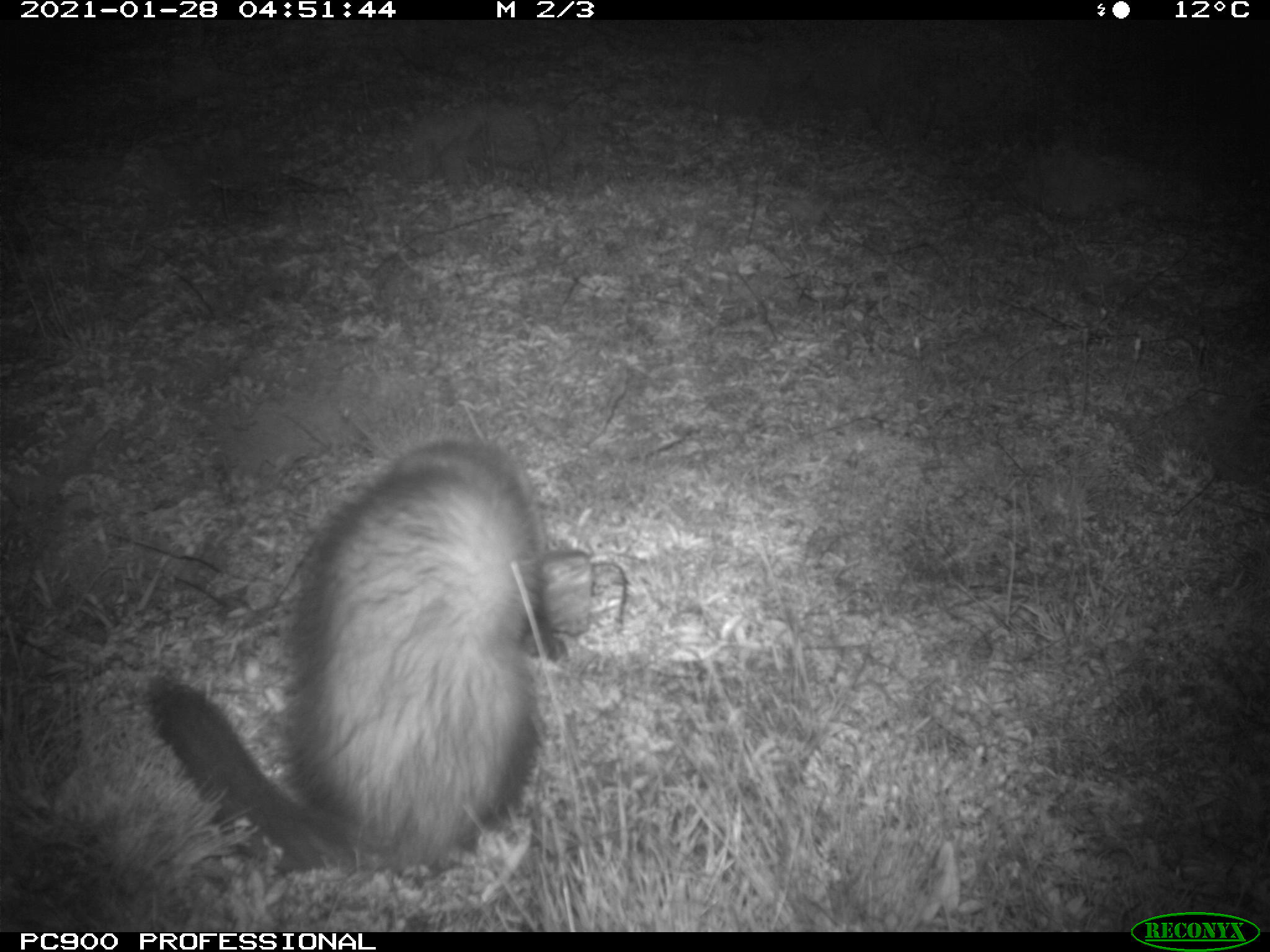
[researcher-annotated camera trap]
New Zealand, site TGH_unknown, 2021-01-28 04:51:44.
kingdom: Animalia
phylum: Chordata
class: Mammalia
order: Carnivora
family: Mustelidae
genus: Mustela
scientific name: Mustela furo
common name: ferret